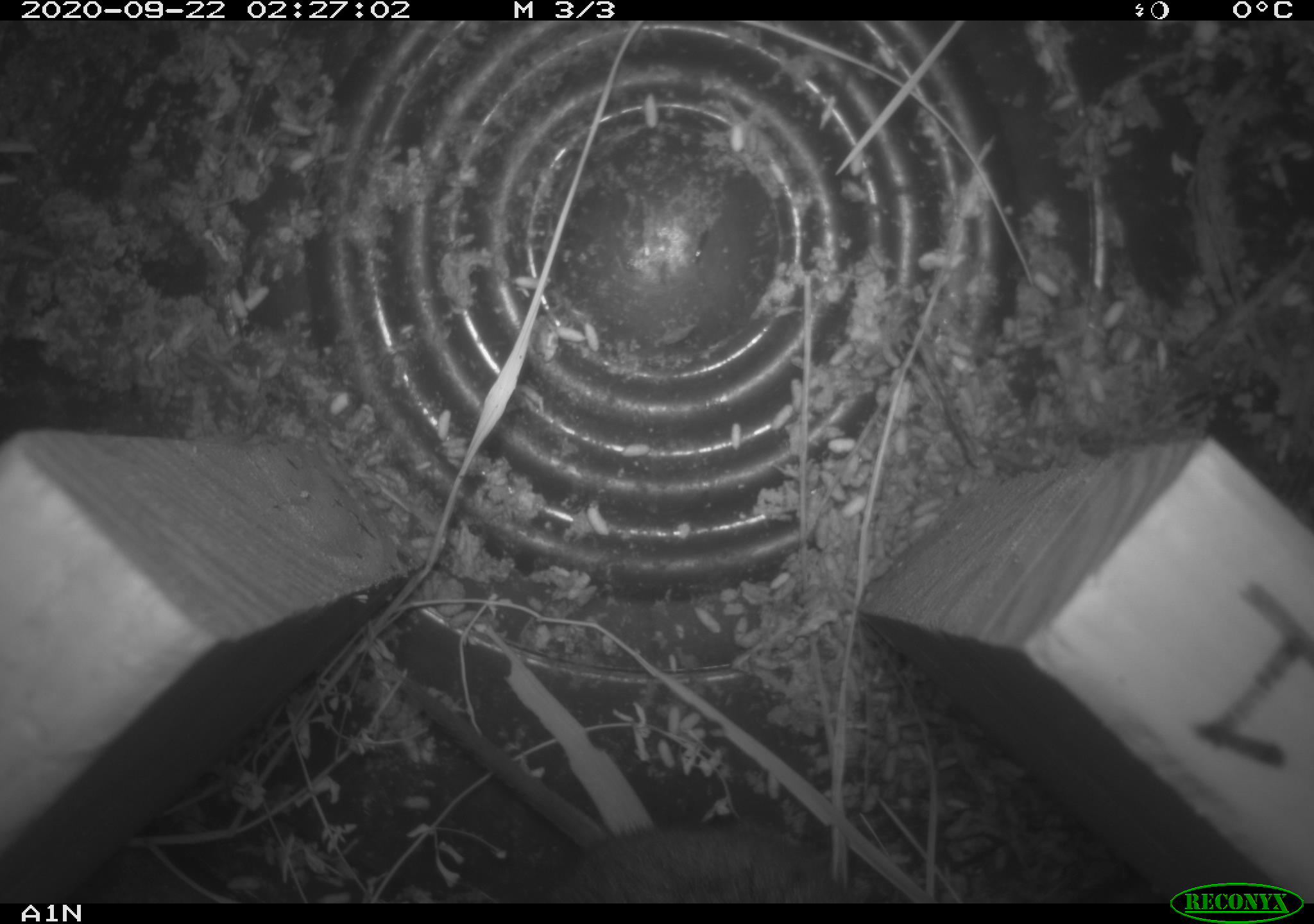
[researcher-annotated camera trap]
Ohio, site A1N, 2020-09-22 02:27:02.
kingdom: Animalia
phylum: Chordata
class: Mammalia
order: Rodentia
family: Cricetidae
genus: Microtus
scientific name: Microtus pennsylvanicus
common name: meadow vole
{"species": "meadow vole (Microtus pennsylvanicus)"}